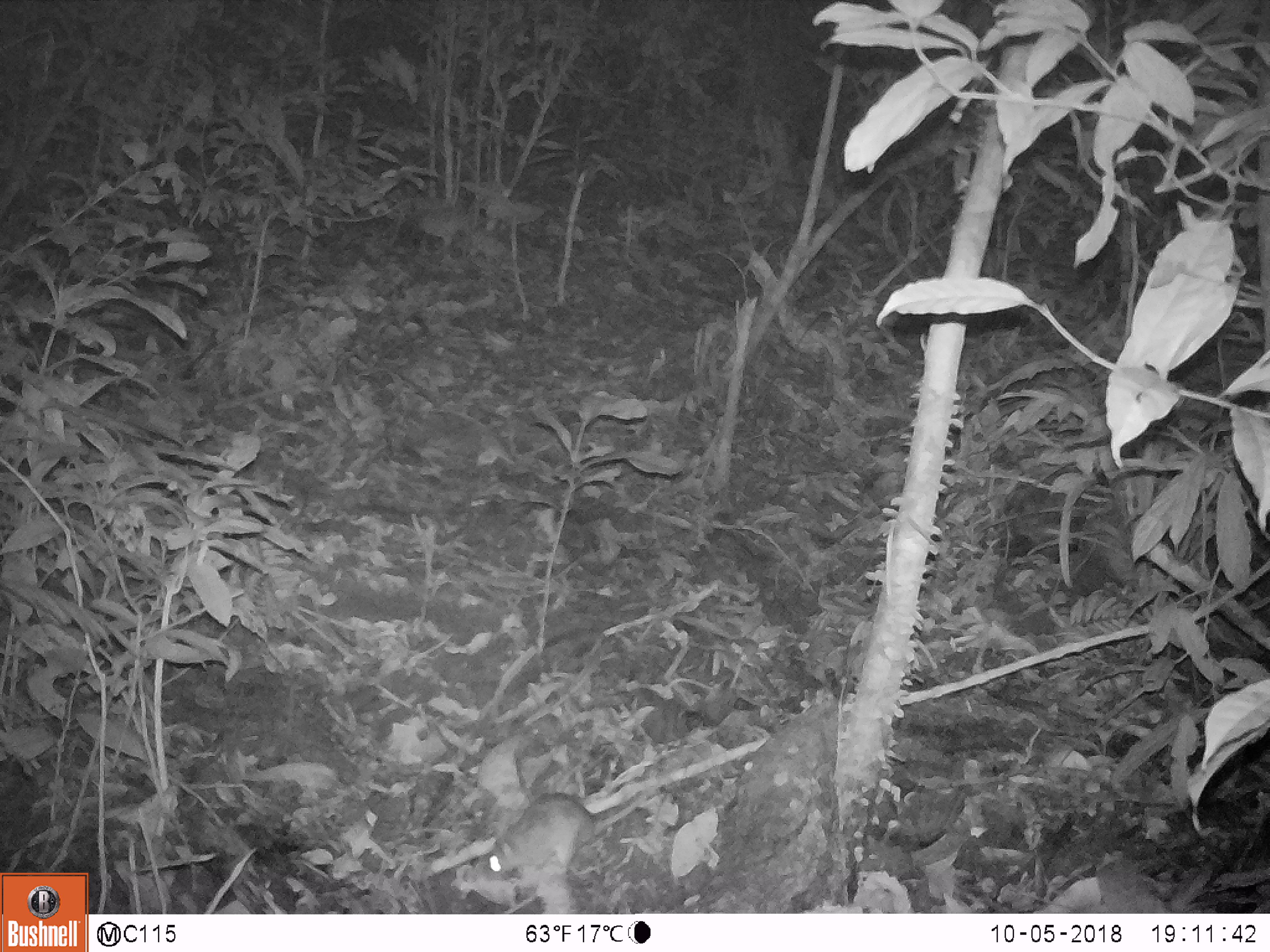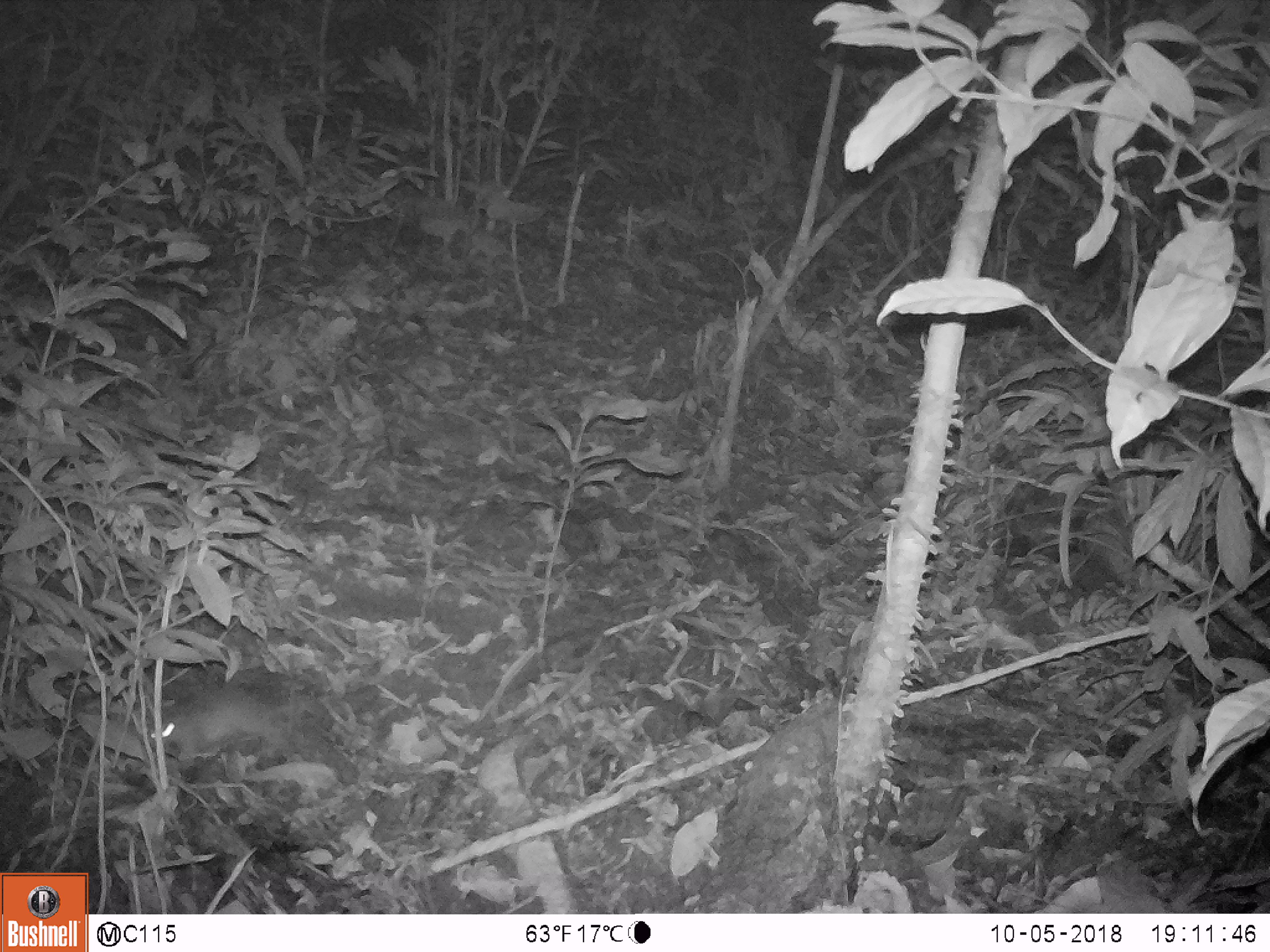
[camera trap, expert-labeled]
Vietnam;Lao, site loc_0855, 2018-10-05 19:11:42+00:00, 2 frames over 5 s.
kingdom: Animalia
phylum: Chordata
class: Mammalia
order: Rodentia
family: Muridae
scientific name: Muridae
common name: old-world mice and rats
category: unidentified murid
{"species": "unidentified murid (old-world mice and rats) (Muridae)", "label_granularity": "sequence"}